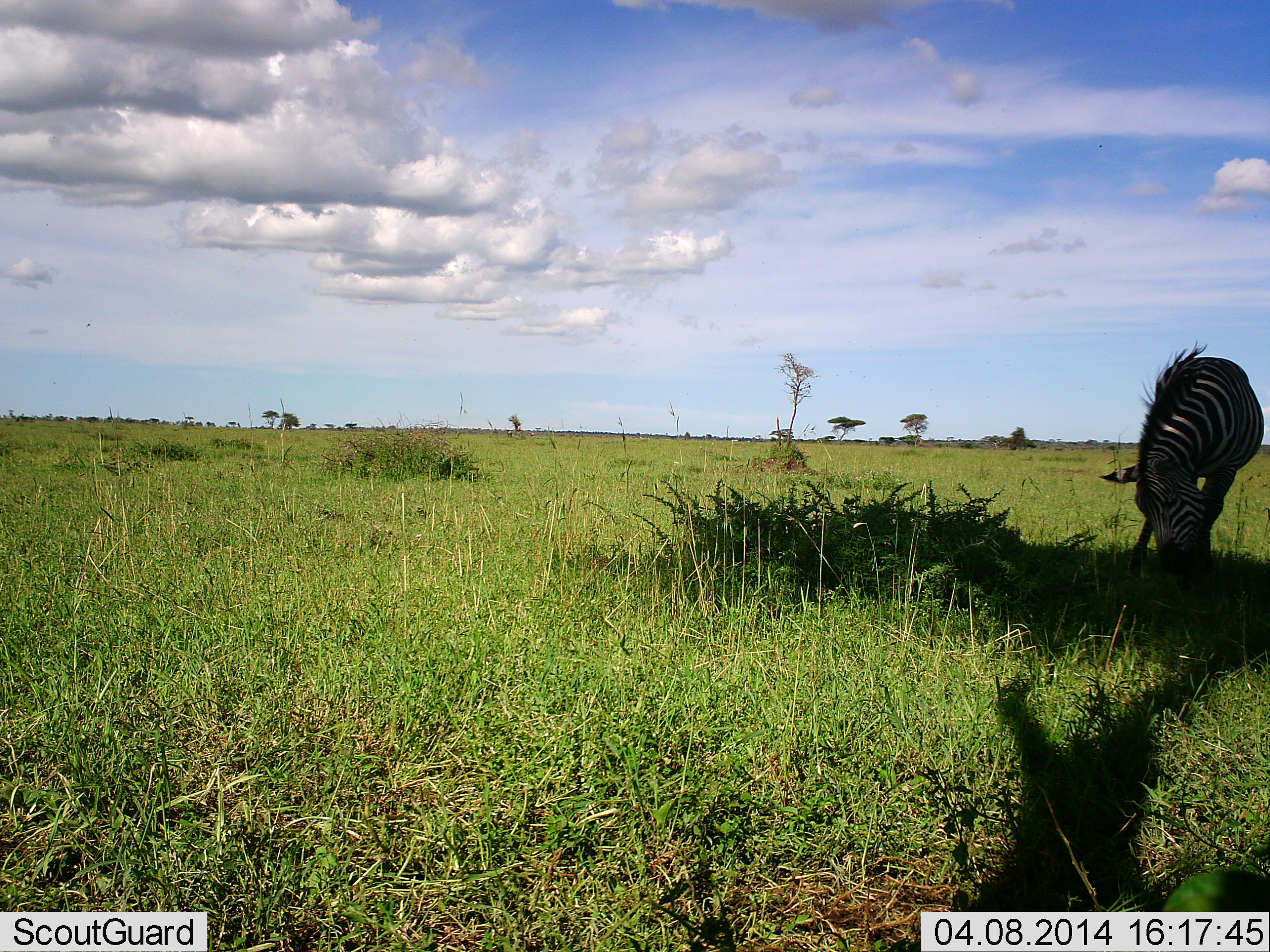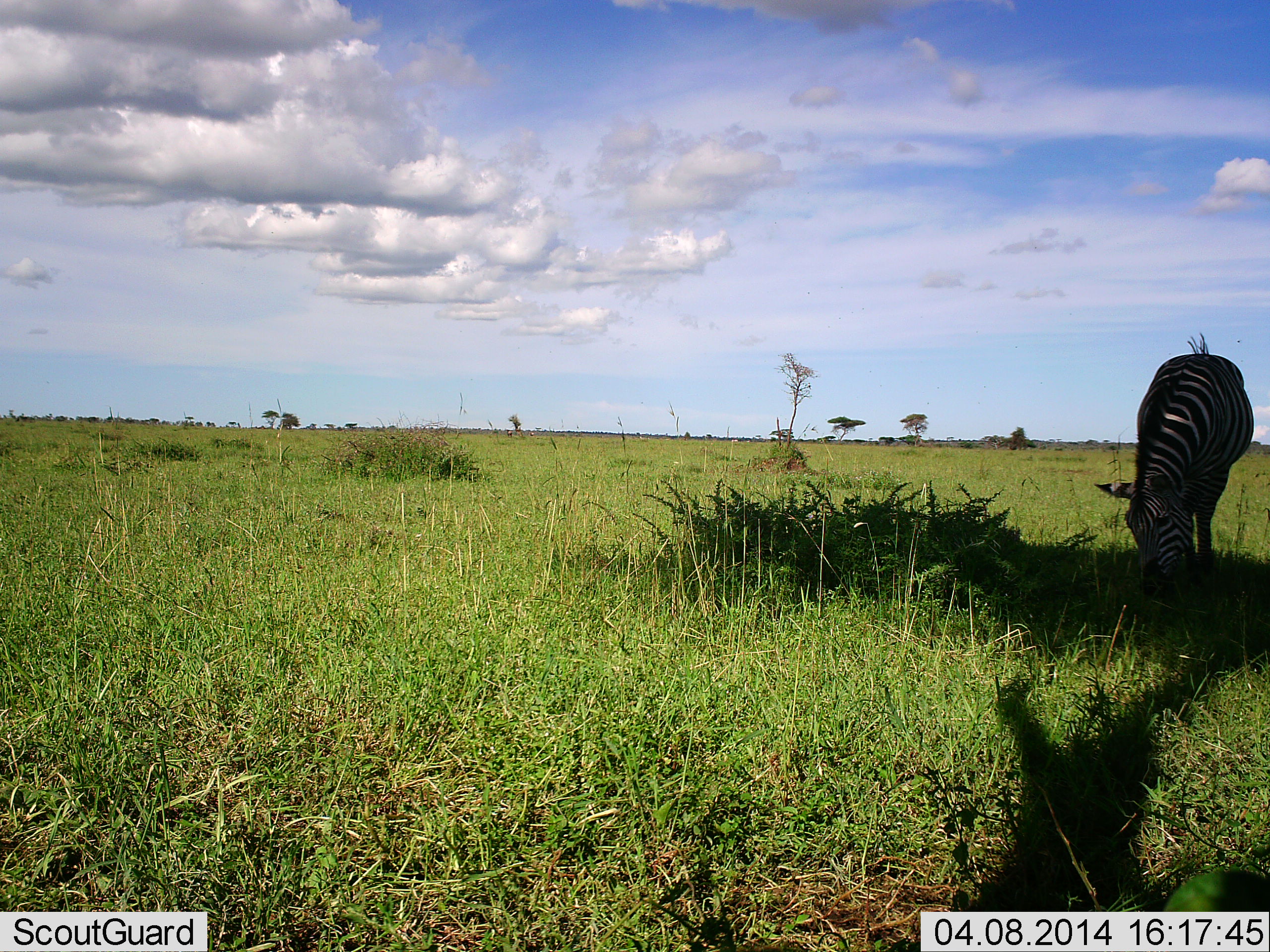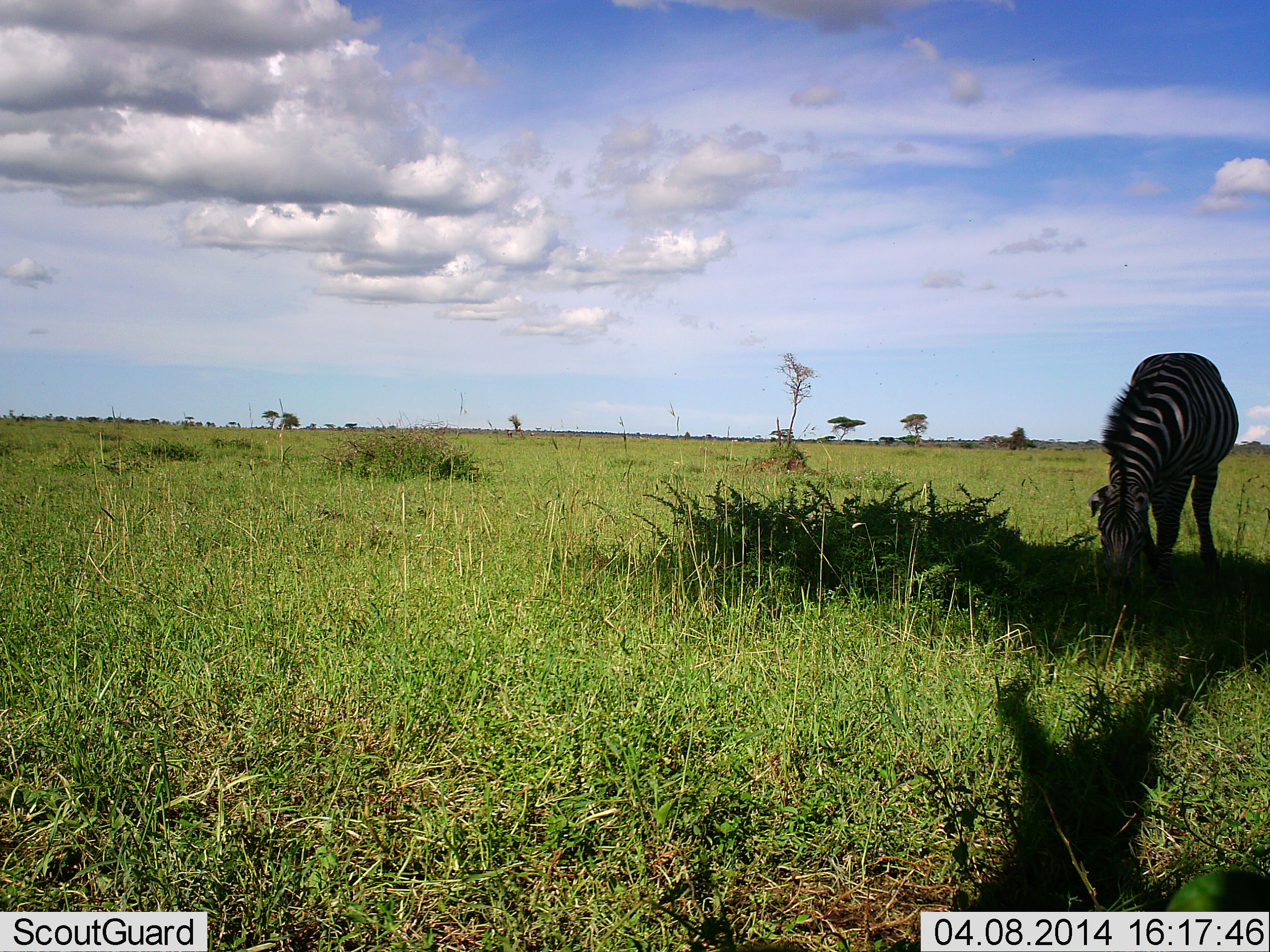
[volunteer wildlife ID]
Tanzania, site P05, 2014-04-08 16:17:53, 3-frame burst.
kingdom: Animalia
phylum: Chordata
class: Mammalia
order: Perissodactyla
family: Equidae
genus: Equus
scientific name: Equus quagga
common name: plains zebra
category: zebra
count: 1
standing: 22%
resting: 0%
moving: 3%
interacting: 0%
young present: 0%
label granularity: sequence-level